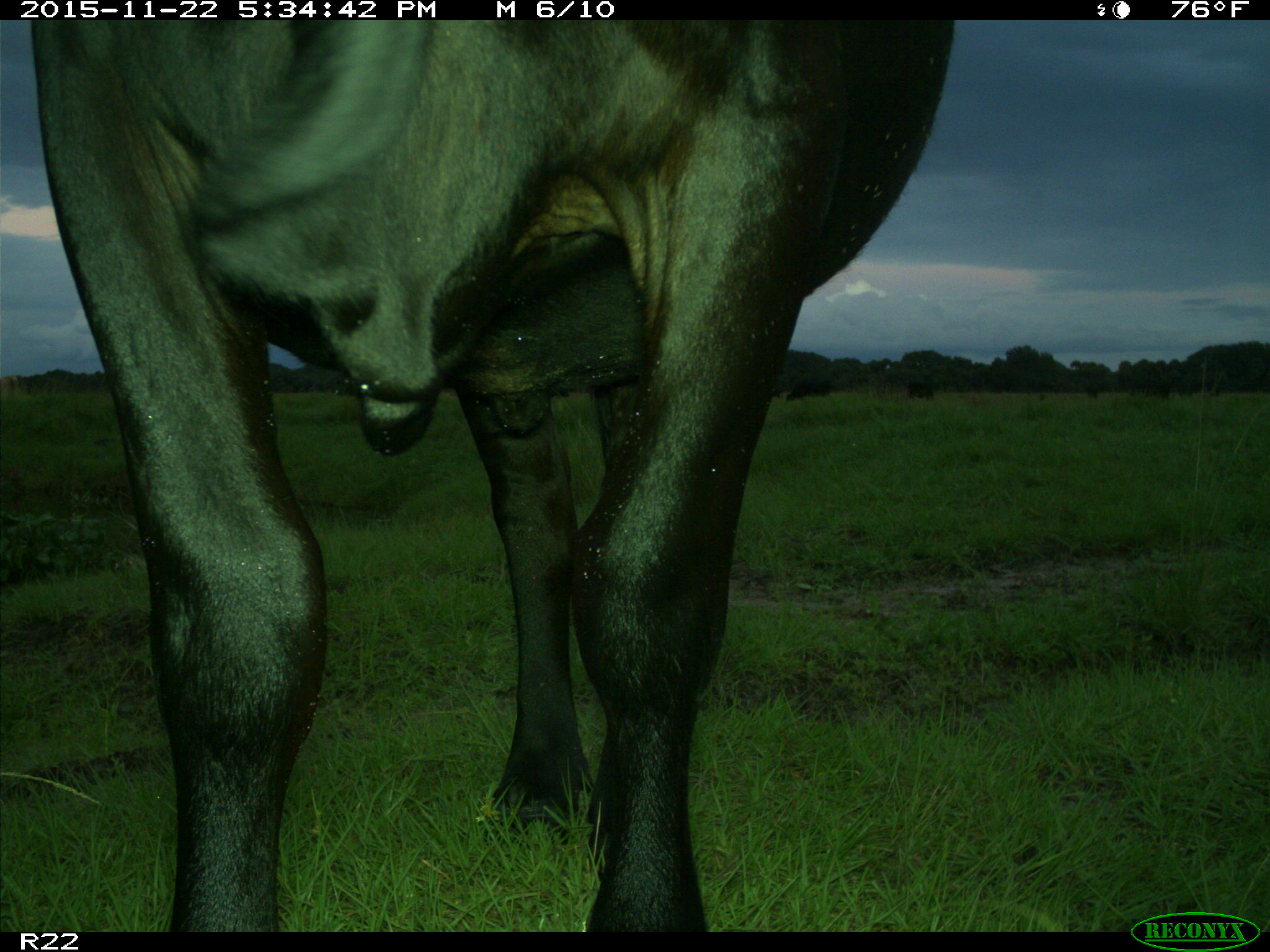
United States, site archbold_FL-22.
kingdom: Animalia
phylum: Chordata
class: Mammalia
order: Artiodactyla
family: Bovidae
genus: Bos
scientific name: Bos taurus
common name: domestic cow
Bos taurus (domestic cow).